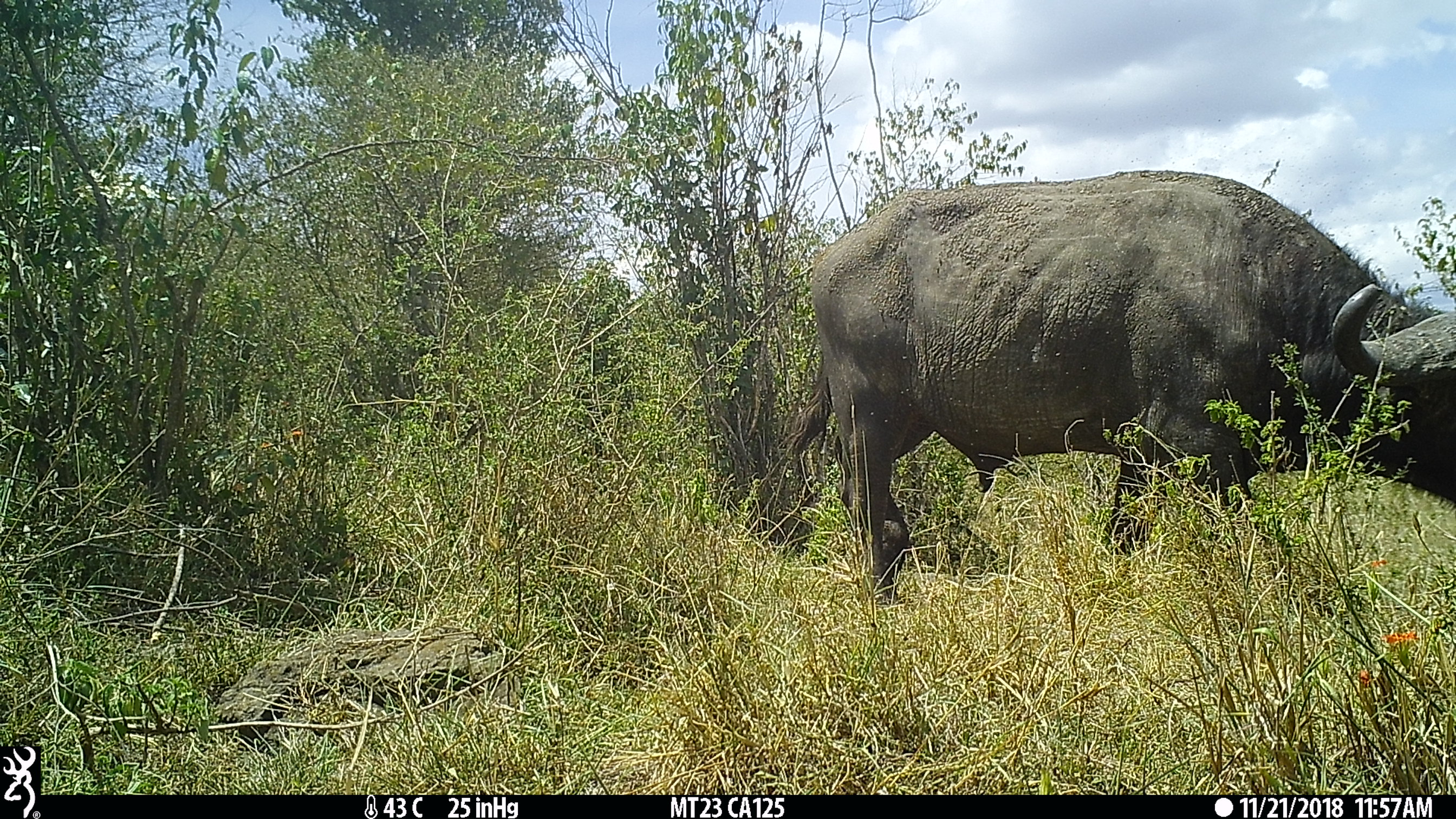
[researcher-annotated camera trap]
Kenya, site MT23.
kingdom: Animalia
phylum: Chordata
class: Mammalia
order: Artiodactyla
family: Bovidae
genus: Syncerus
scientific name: Syncerus caffer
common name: buffalo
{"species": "buffalo (Syncerus caffer)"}